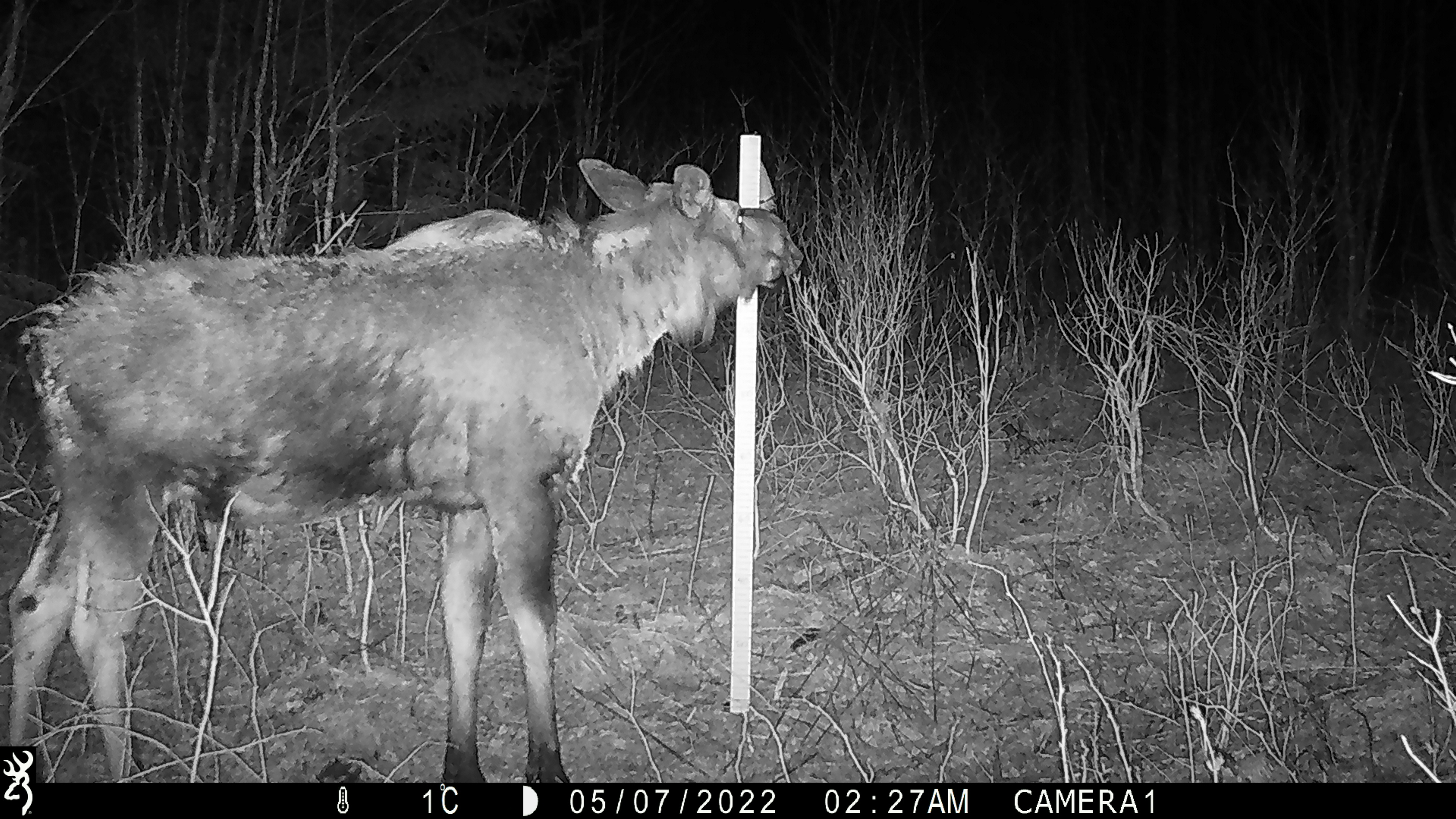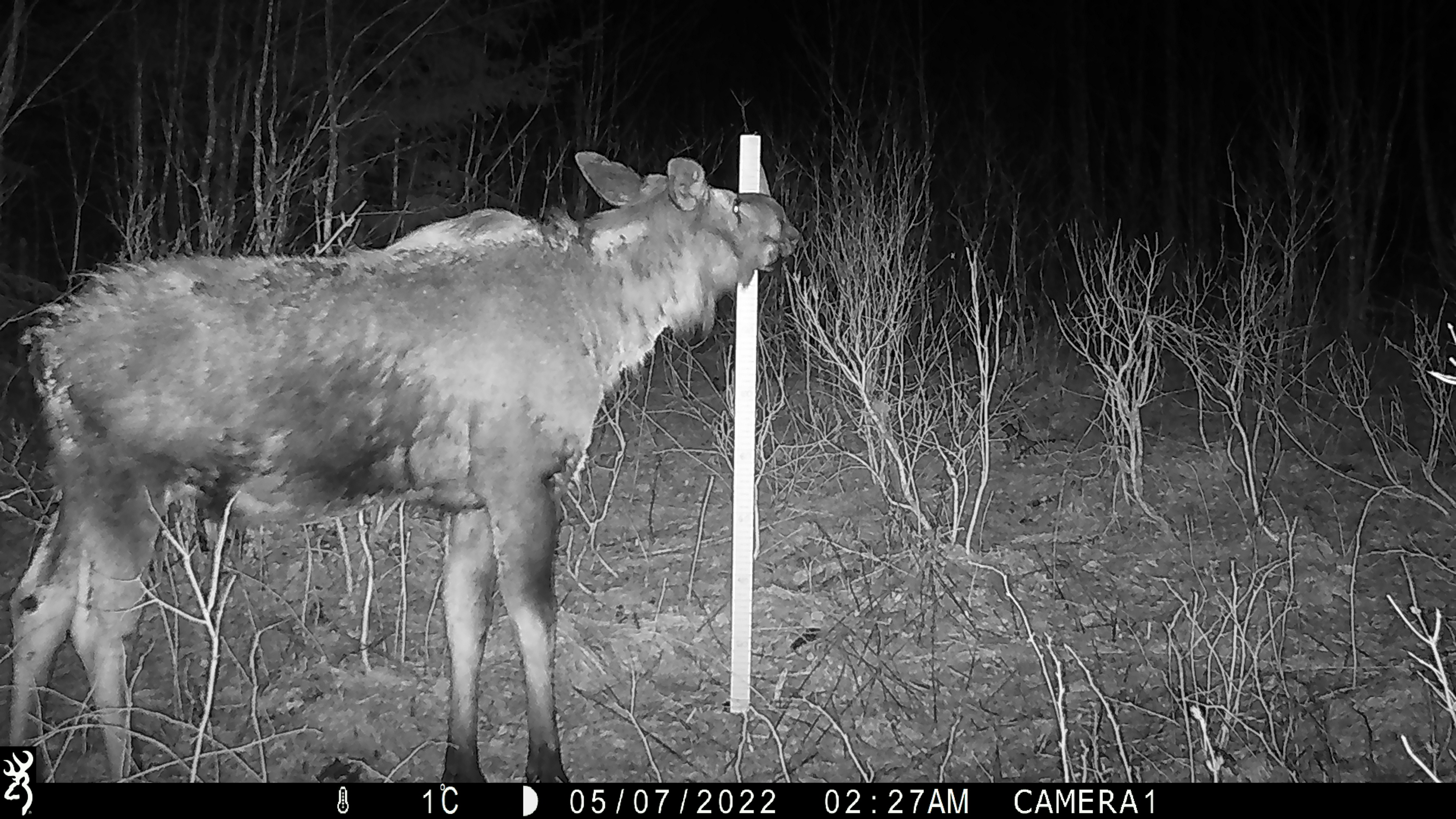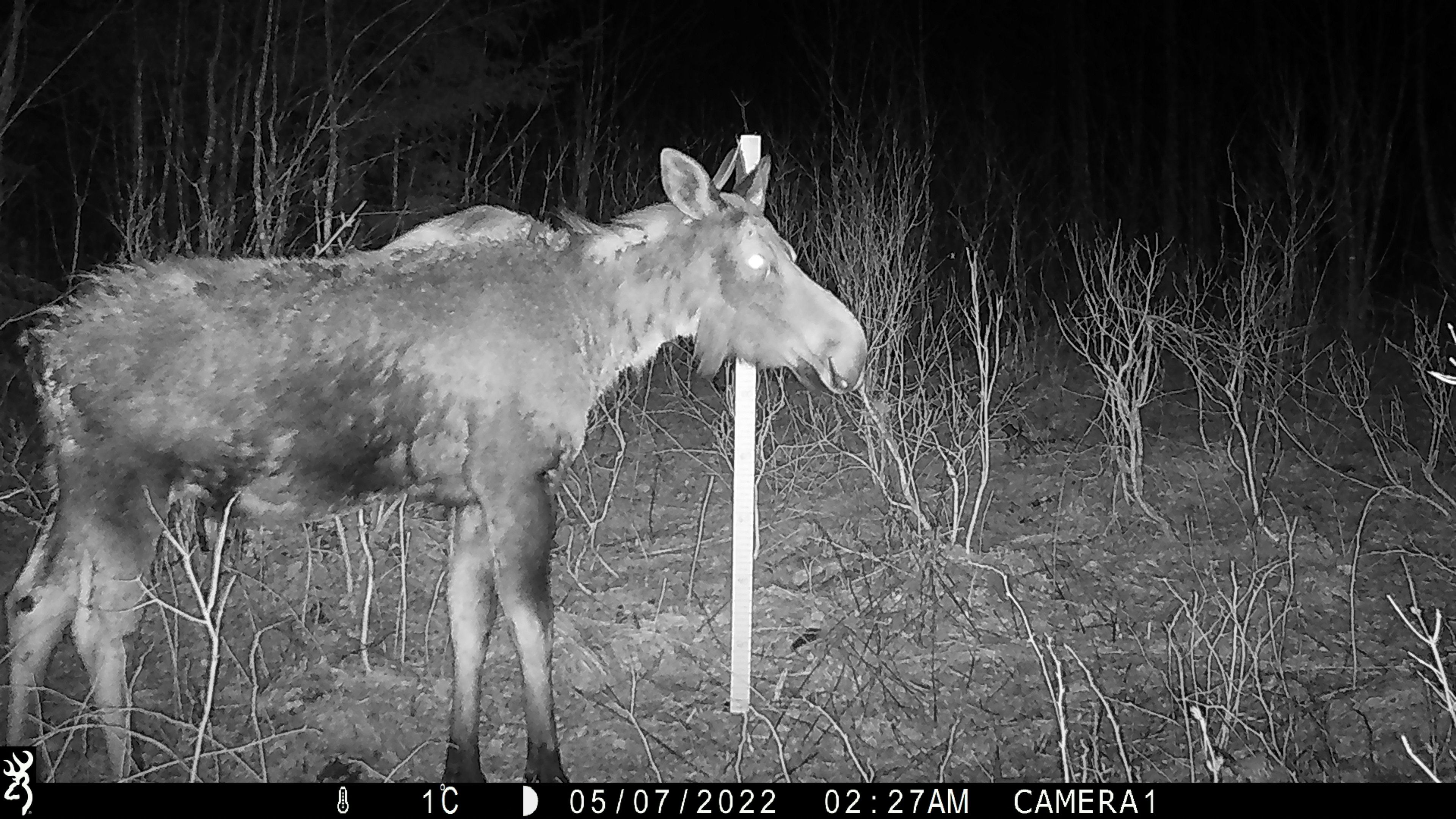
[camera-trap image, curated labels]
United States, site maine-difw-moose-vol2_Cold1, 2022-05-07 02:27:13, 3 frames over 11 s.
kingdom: Animalia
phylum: Chordata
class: Mammalia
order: Artiodactyla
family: Cervidae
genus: Alces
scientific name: Alces alces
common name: moose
Moose (Alces alces).